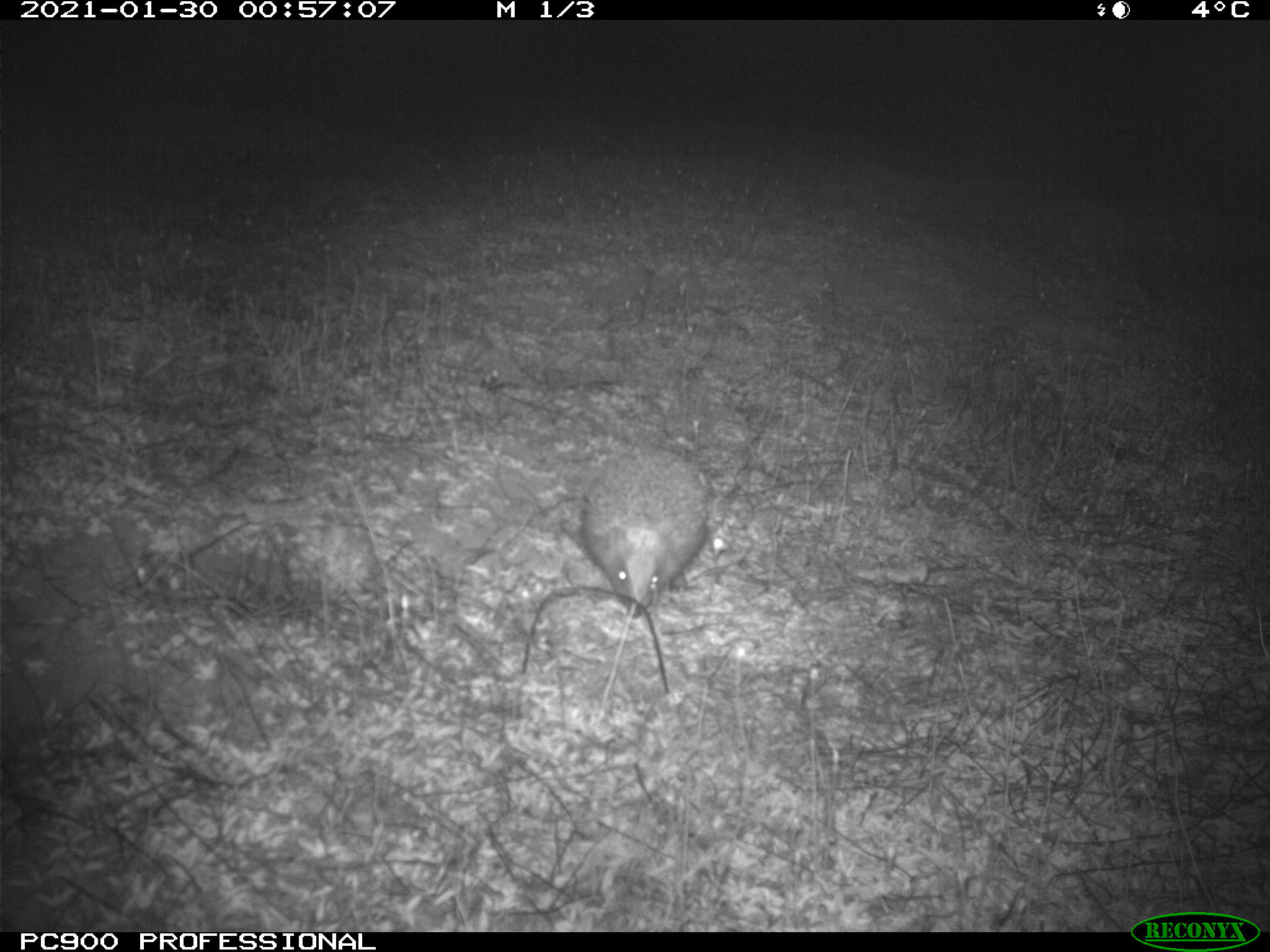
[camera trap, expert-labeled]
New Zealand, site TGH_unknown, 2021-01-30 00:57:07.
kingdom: Animalia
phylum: Chordata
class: Mammalia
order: Eulipotyphla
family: Erinaceidae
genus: Erinaceus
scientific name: Erinaceus europaeus europaeus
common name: european hedgehog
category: hedgehog